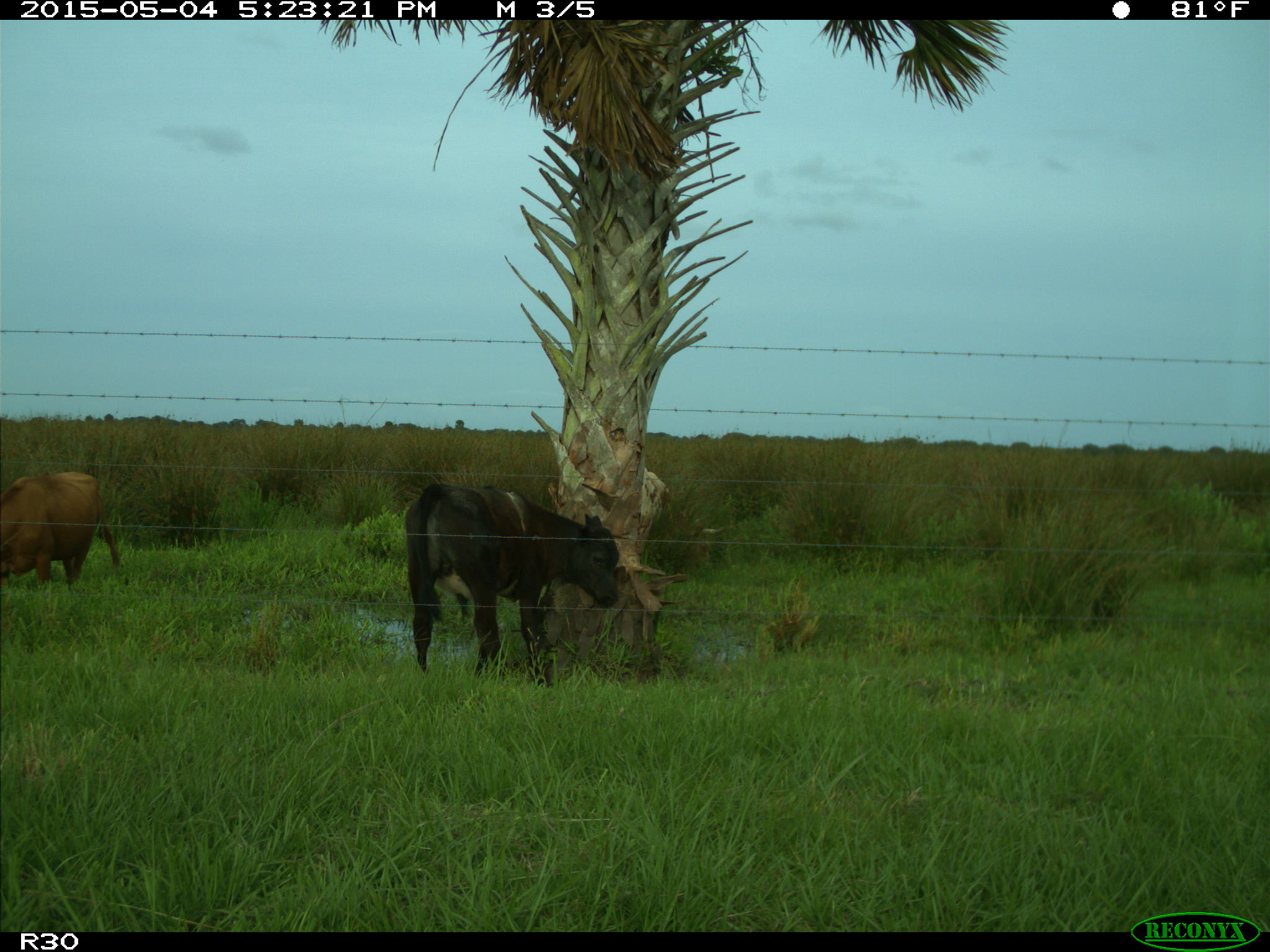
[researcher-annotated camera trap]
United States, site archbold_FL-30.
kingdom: Animalia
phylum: Chordata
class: Mammalia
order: Artiodactyla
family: Bovidae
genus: Bos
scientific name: Bos taurus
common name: domestic cow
Bos taurus (domestic cow).